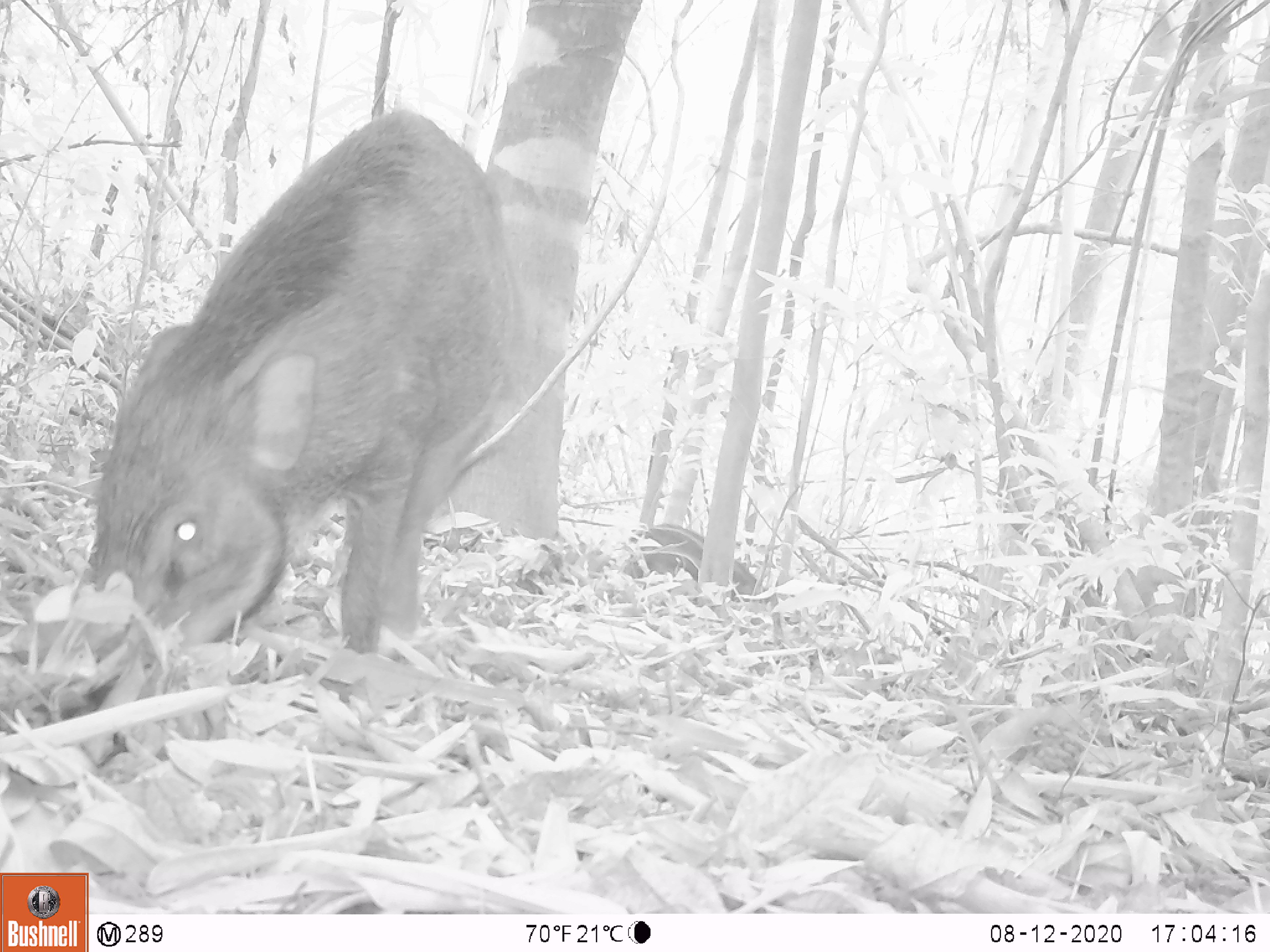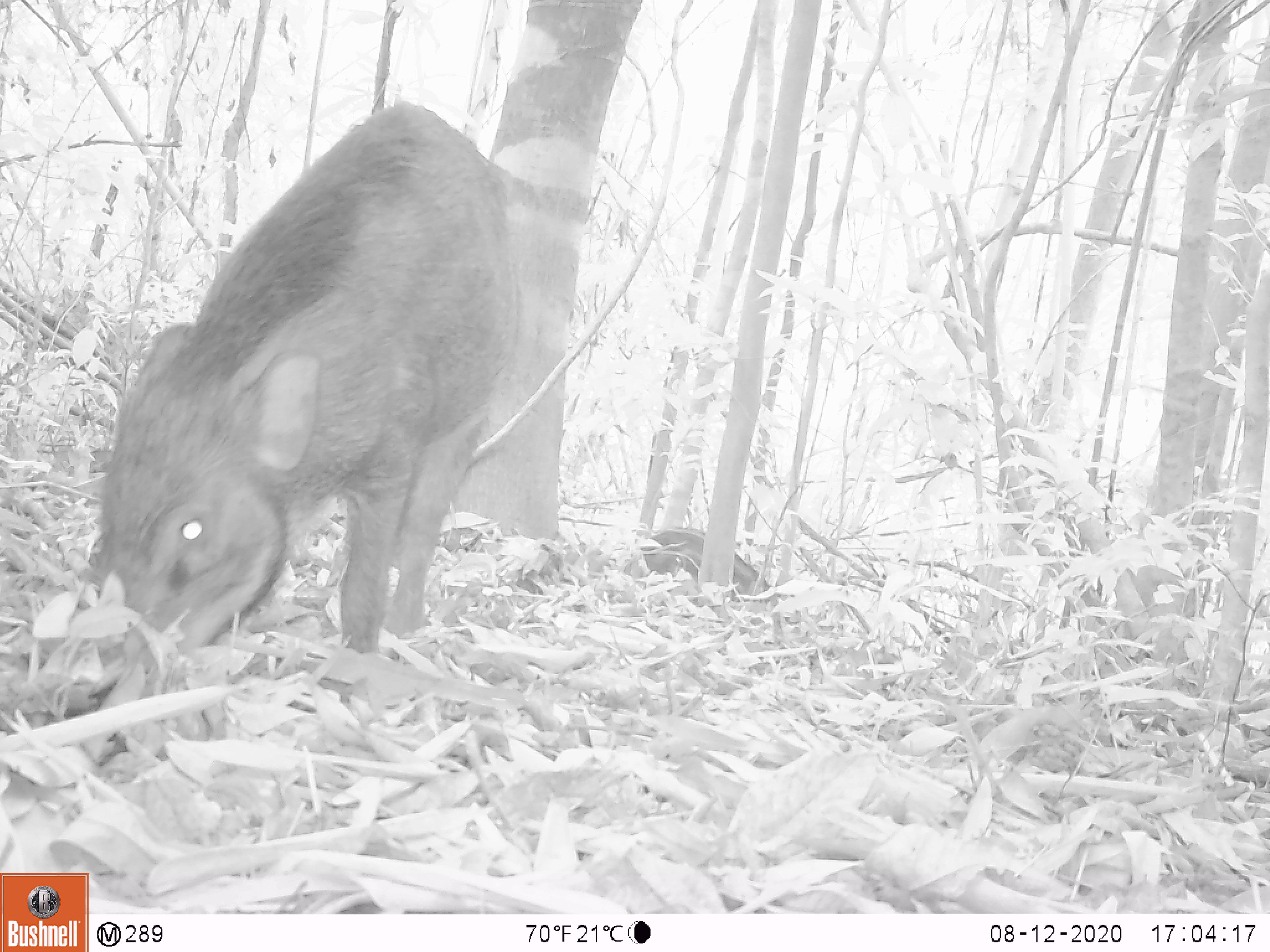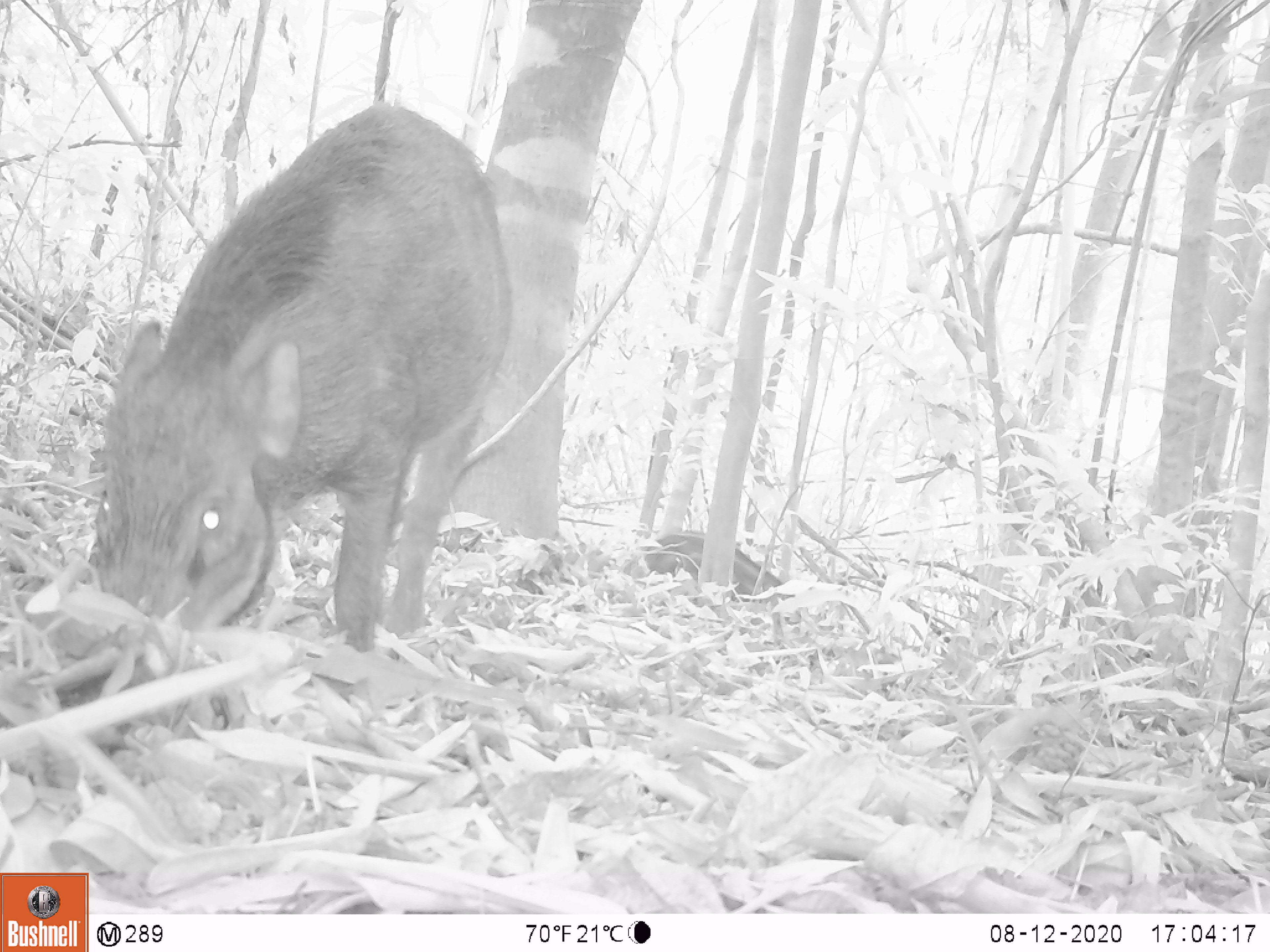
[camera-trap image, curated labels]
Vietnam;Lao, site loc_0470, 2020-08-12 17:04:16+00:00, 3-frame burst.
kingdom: Animalia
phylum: Chordata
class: Mammalia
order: Artiodactyla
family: Suidae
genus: Sus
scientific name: Sus scrofa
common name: eurasian wild pig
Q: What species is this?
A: Eurasian wild pig (Sus scrofa).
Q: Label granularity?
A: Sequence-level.